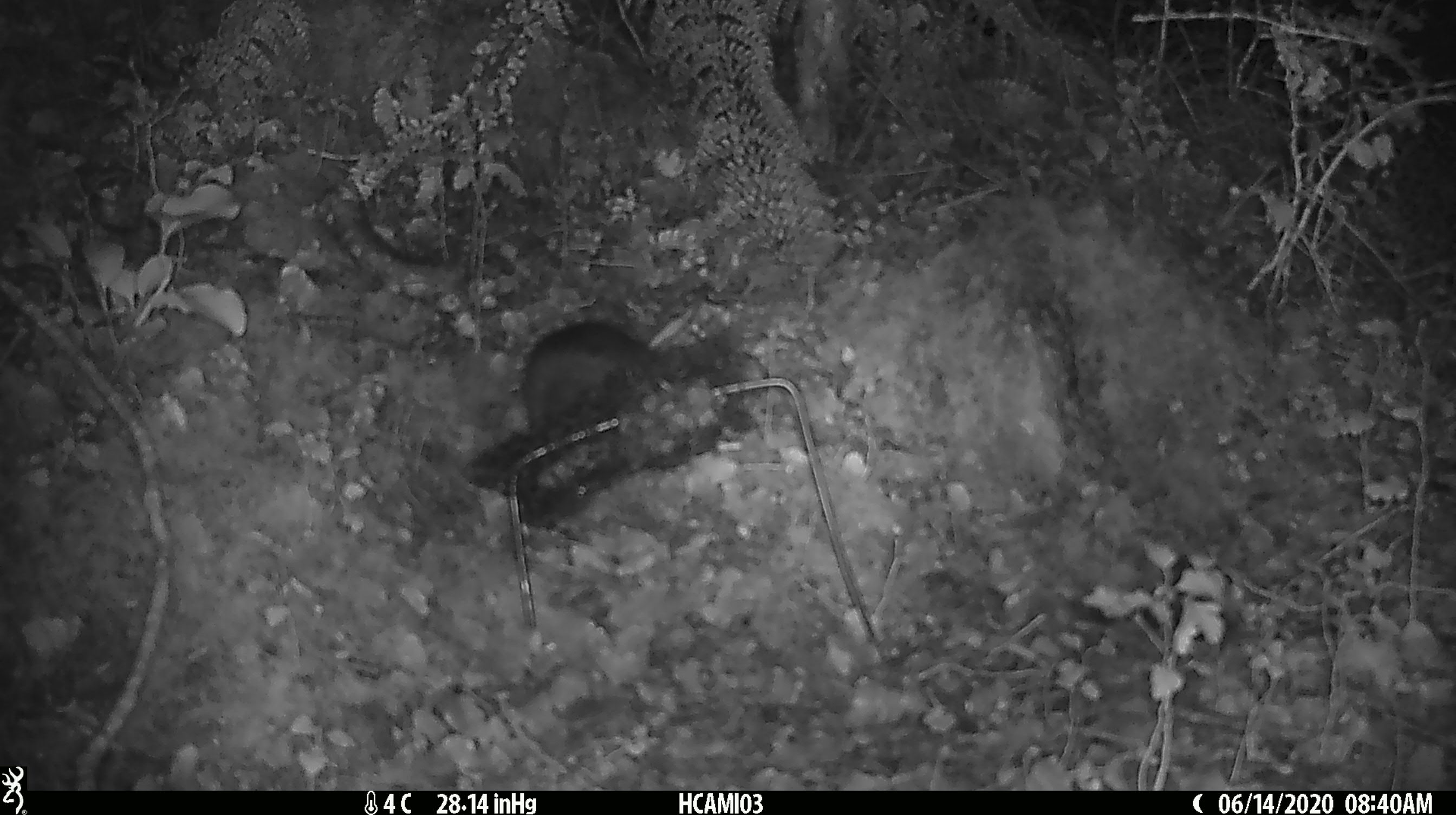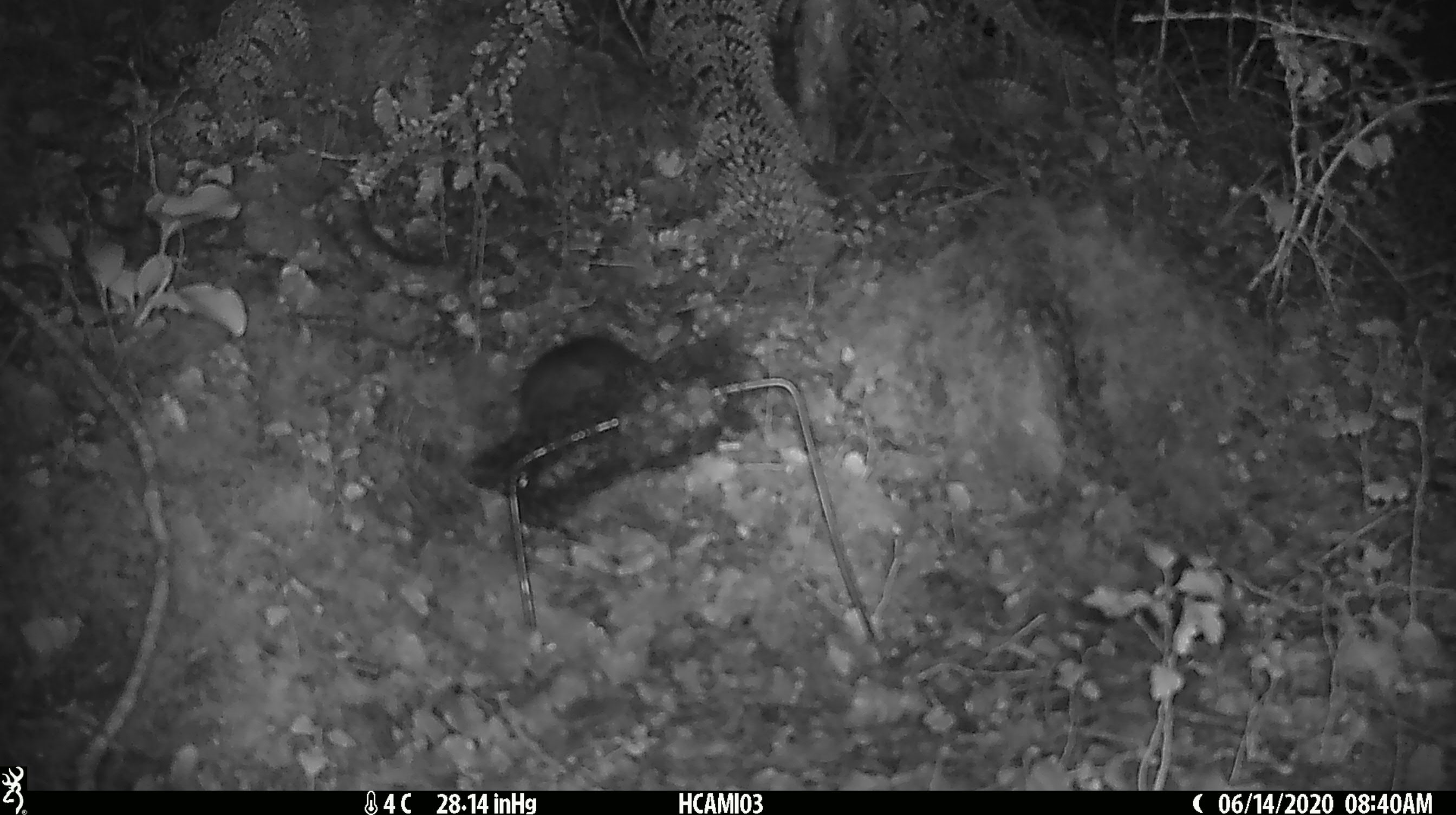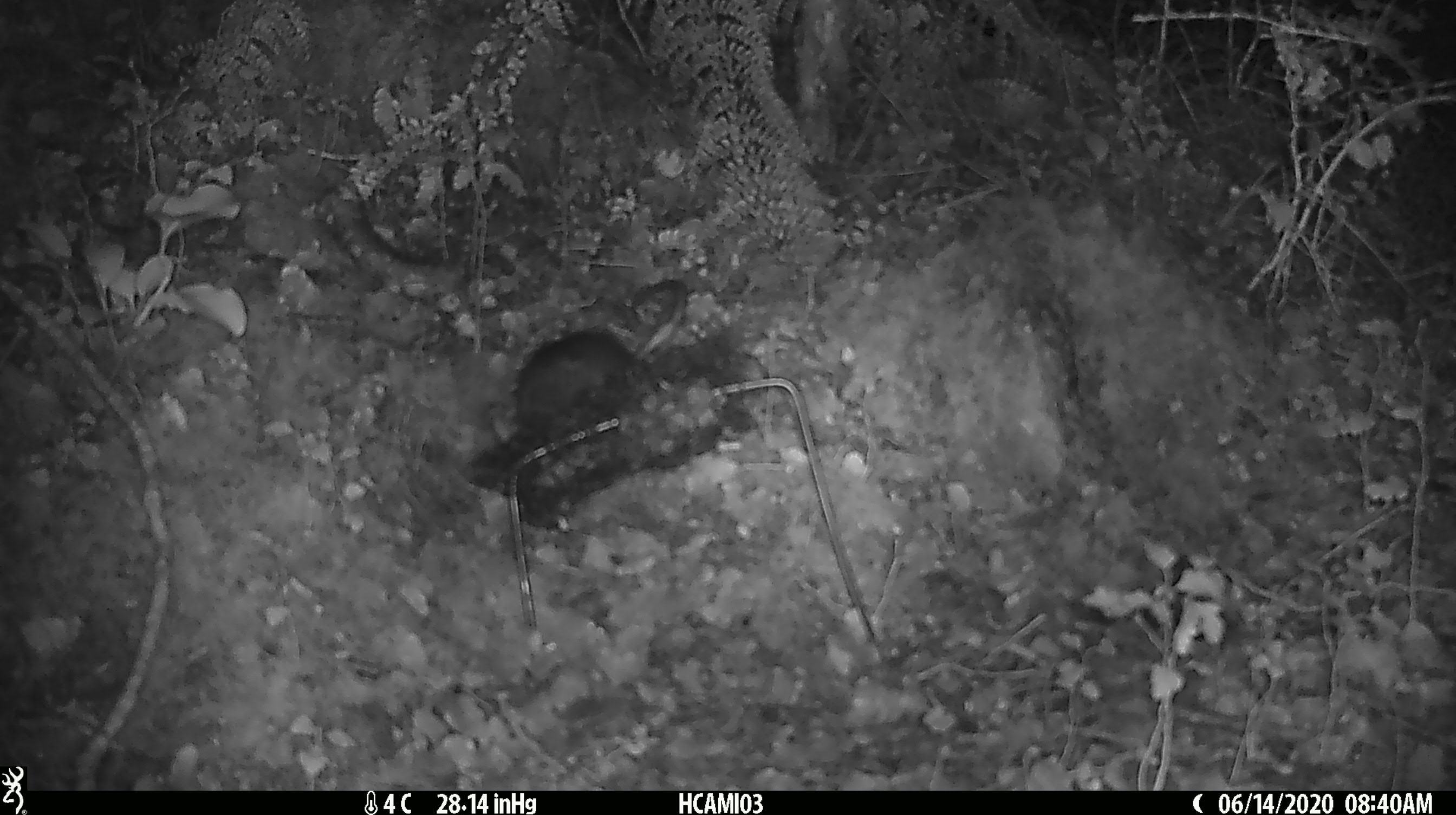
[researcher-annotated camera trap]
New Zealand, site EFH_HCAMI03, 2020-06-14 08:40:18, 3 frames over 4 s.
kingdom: Animalia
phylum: Chordata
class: Mammalia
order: Rodentia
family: Muridae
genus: Rattus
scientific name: Rattus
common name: rat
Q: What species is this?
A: Rat (Rattus).